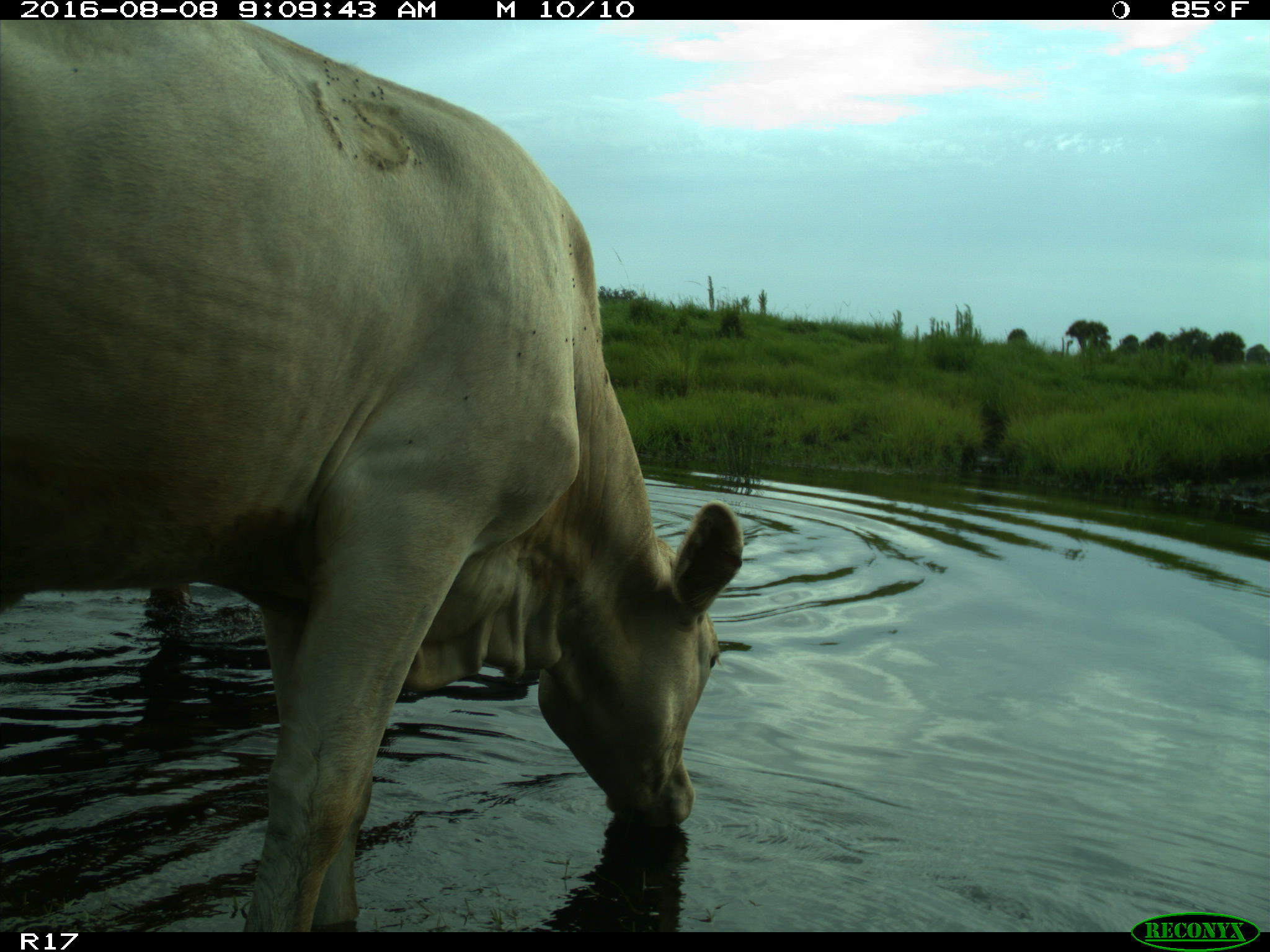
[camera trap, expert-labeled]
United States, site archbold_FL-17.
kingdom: Animalia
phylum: Chordata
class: Mammalia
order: Artiodactyla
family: Bovidae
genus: Bos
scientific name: Bos taurus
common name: domestic cow